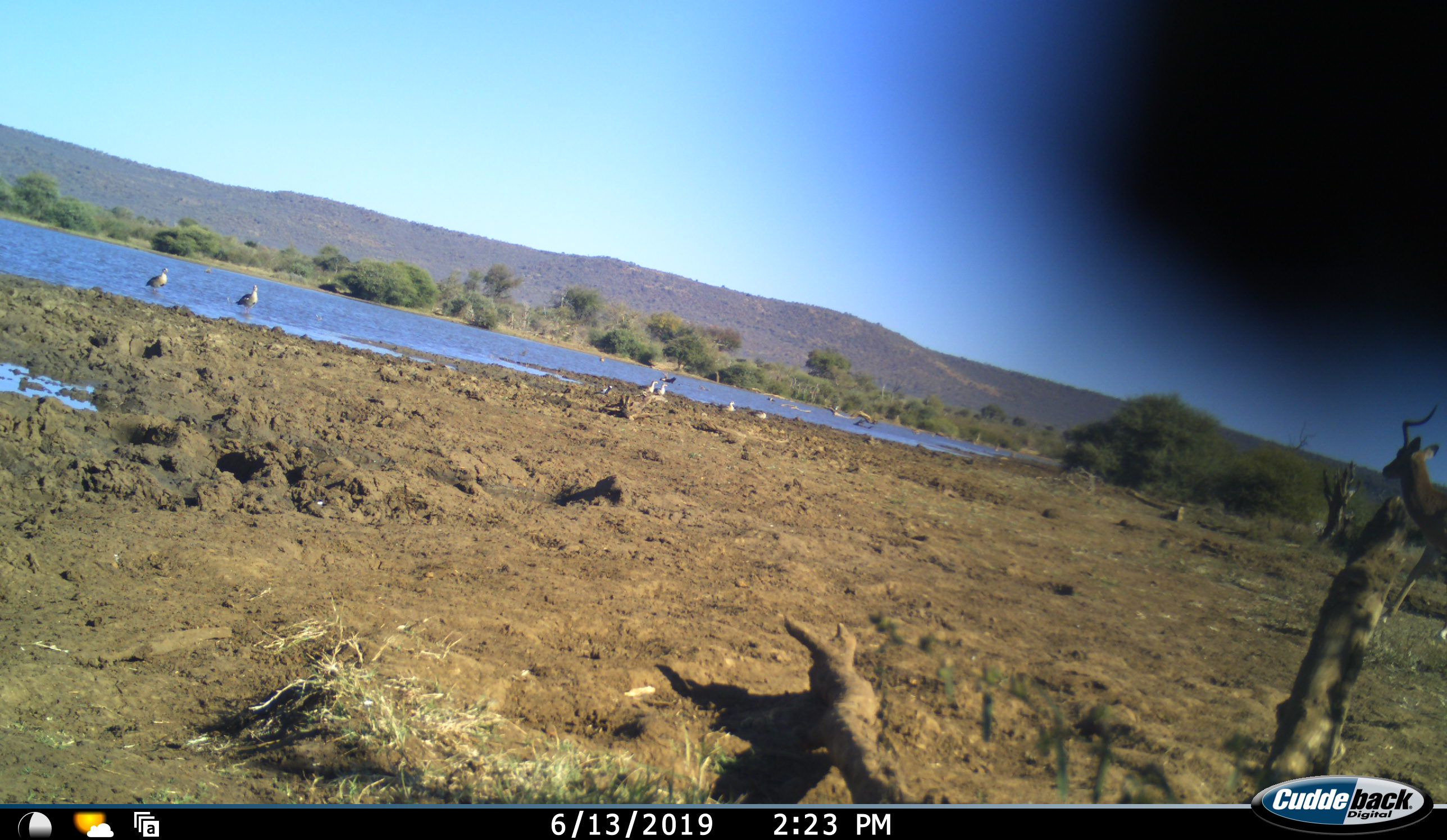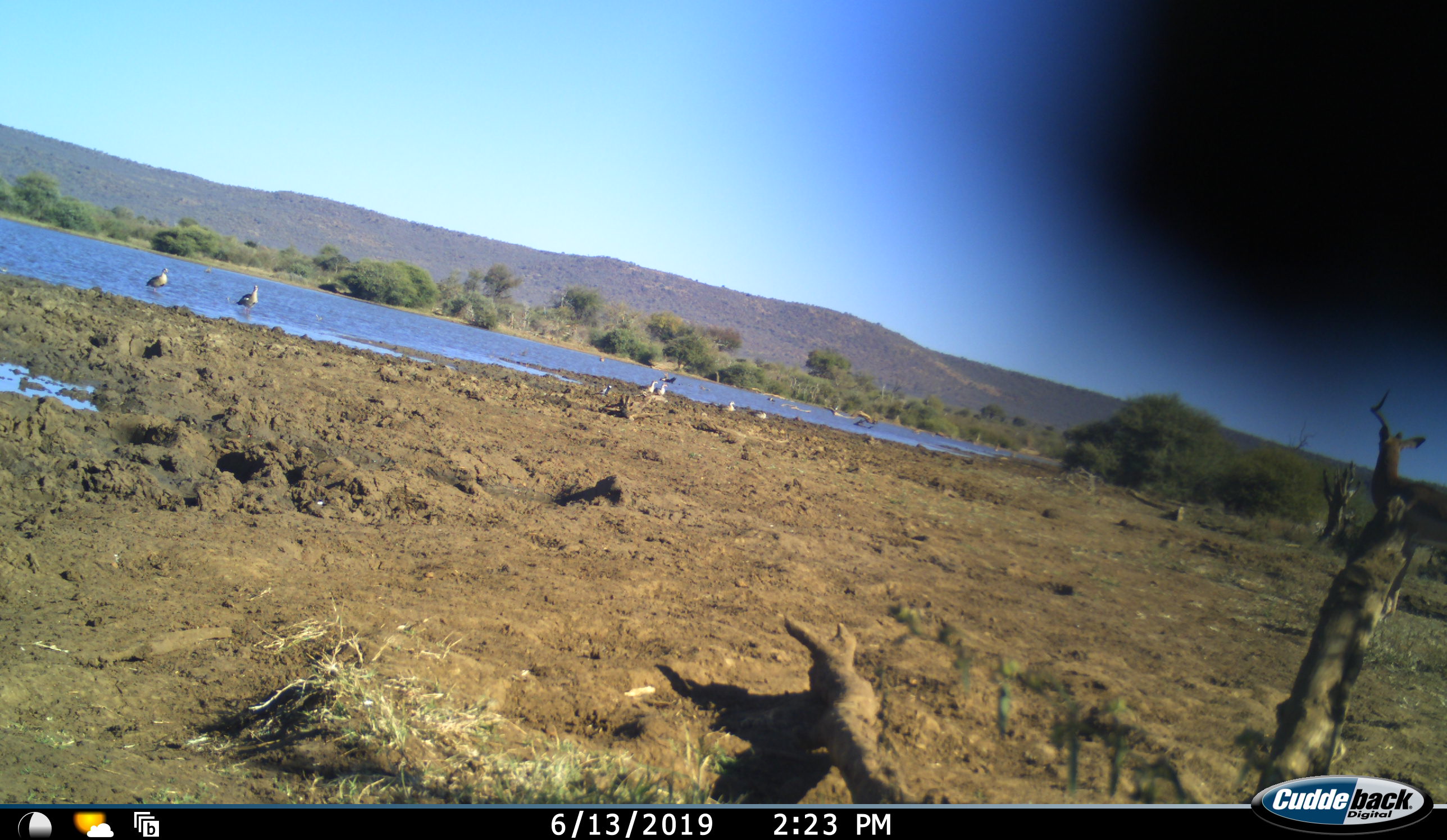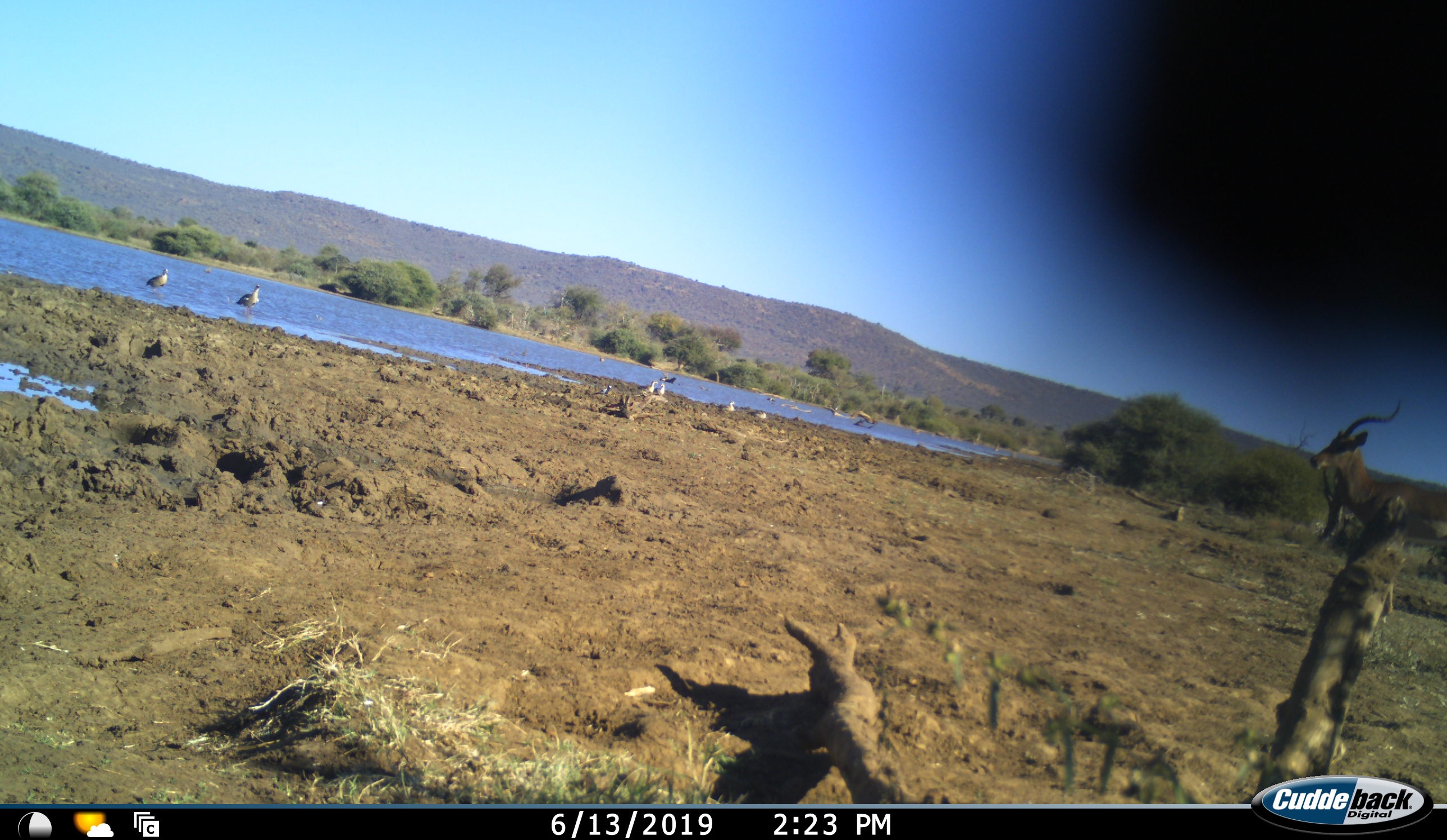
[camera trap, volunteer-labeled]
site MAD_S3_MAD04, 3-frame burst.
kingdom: Animalia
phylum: Chordata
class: Aves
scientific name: Aves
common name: bird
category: birdother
Birdother (bird) (Aves), count 6. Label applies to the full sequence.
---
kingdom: Animalia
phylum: Chordata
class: Mammalia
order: Artiodactyla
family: Bovidae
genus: Aepyceros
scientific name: Aepyceros melampus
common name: impala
Impala (Aepyceros melampus), count 1. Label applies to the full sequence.